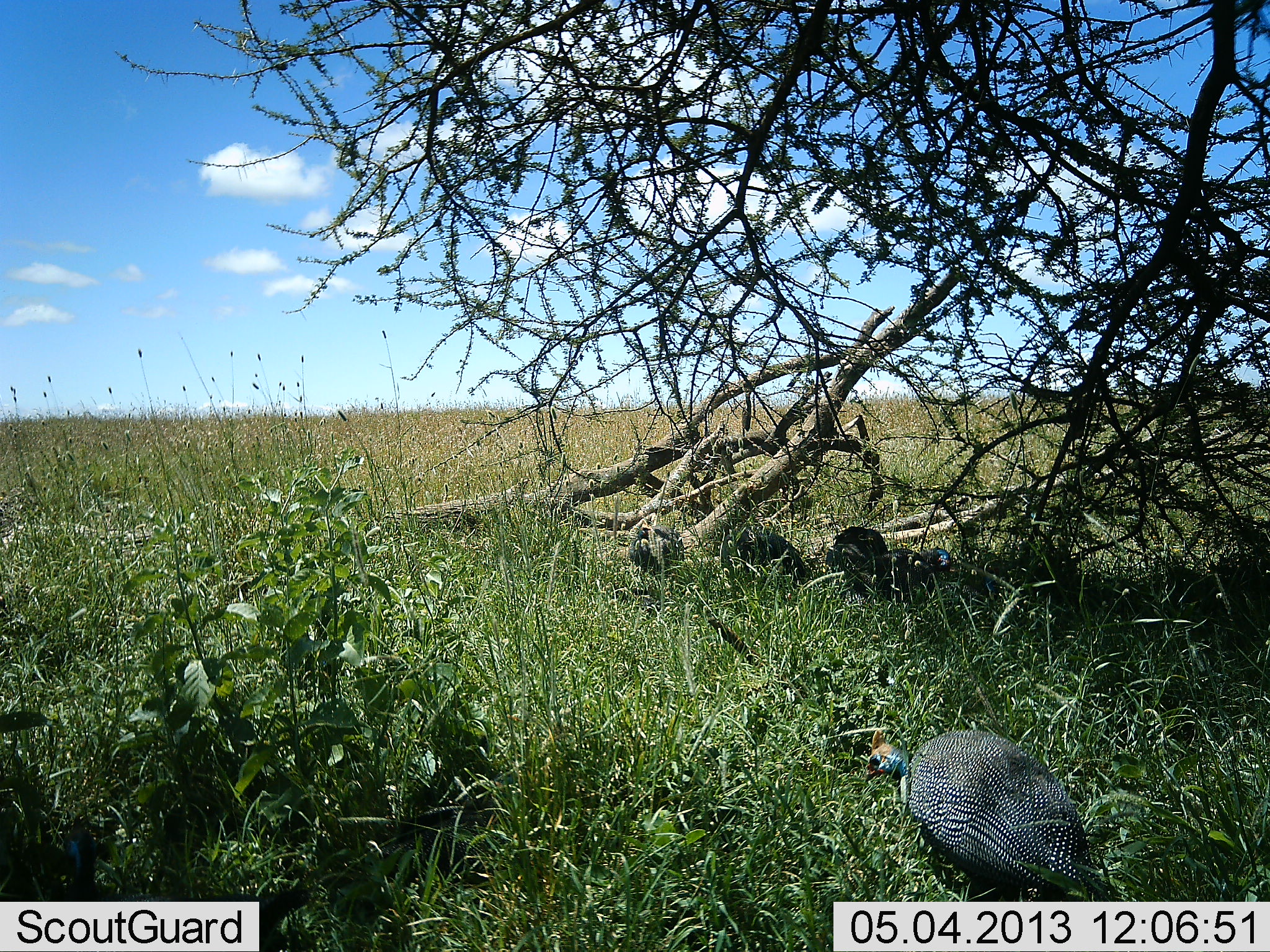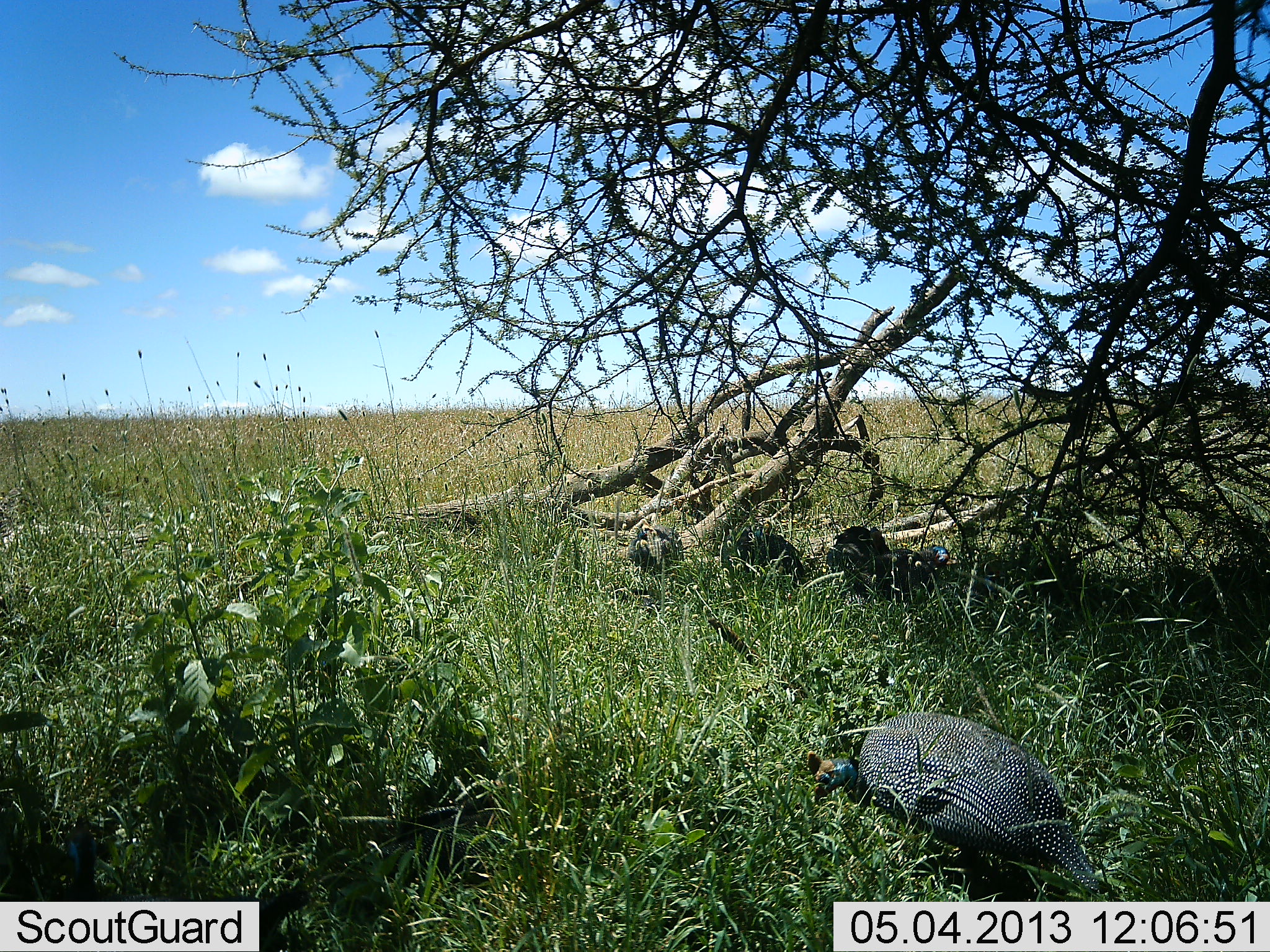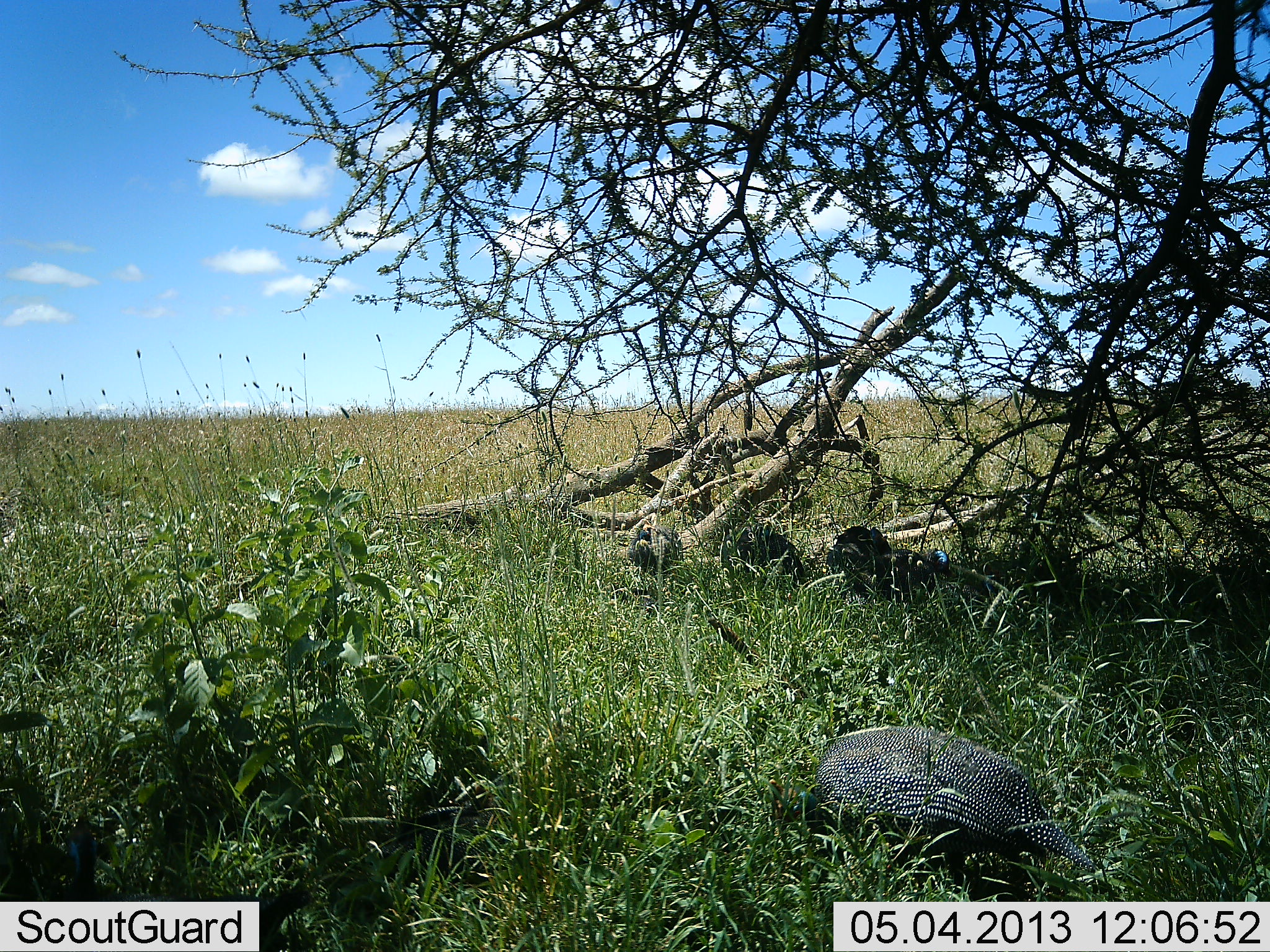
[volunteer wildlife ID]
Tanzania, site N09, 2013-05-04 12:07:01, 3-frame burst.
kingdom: Animalia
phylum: Chordata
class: Aves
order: Galliformes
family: Numididae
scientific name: Numididae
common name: guinea fowl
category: guineafowl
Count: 3.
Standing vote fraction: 20%.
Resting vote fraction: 0%.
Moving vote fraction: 30%.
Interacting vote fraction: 0%.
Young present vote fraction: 0%.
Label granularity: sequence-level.